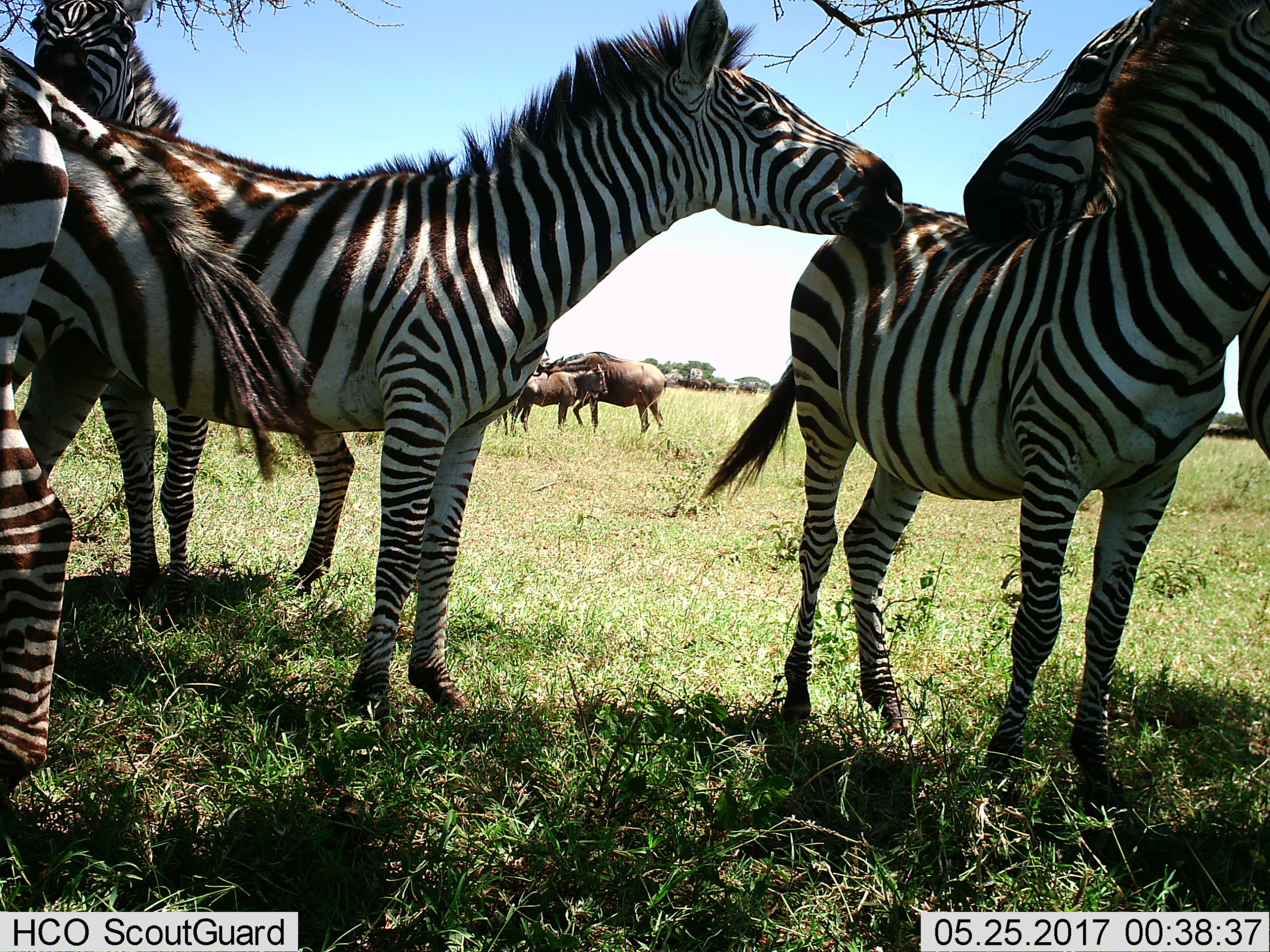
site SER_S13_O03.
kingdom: Animalia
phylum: Chordata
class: Mammalia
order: Artiodactyla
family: Bovidae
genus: Connochaetes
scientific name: Connochaetes taurinus taurinus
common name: blue wildebeest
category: wildebeestblue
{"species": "wildebeestblue (blue wildebeest) (Connochaetes taurinus taurinus)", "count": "7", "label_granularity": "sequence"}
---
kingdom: Animalia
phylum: Chordata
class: Mammalia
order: Perissodactyla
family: Equidae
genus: Equus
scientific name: Equus quagga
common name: plains zebra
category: zebraplains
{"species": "zebraplains (plains zebra) (Equus quagga)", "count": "5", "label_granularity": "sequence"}